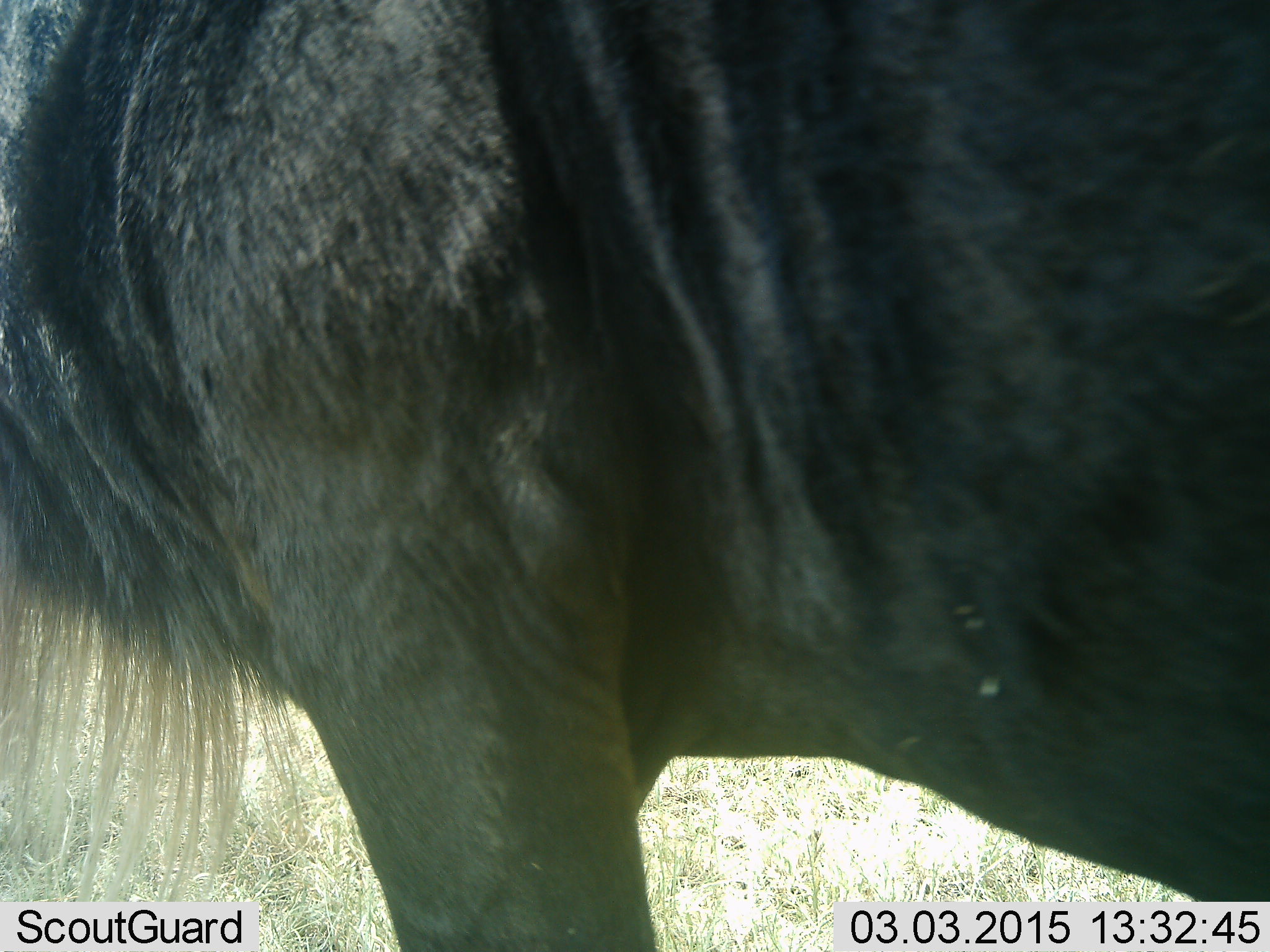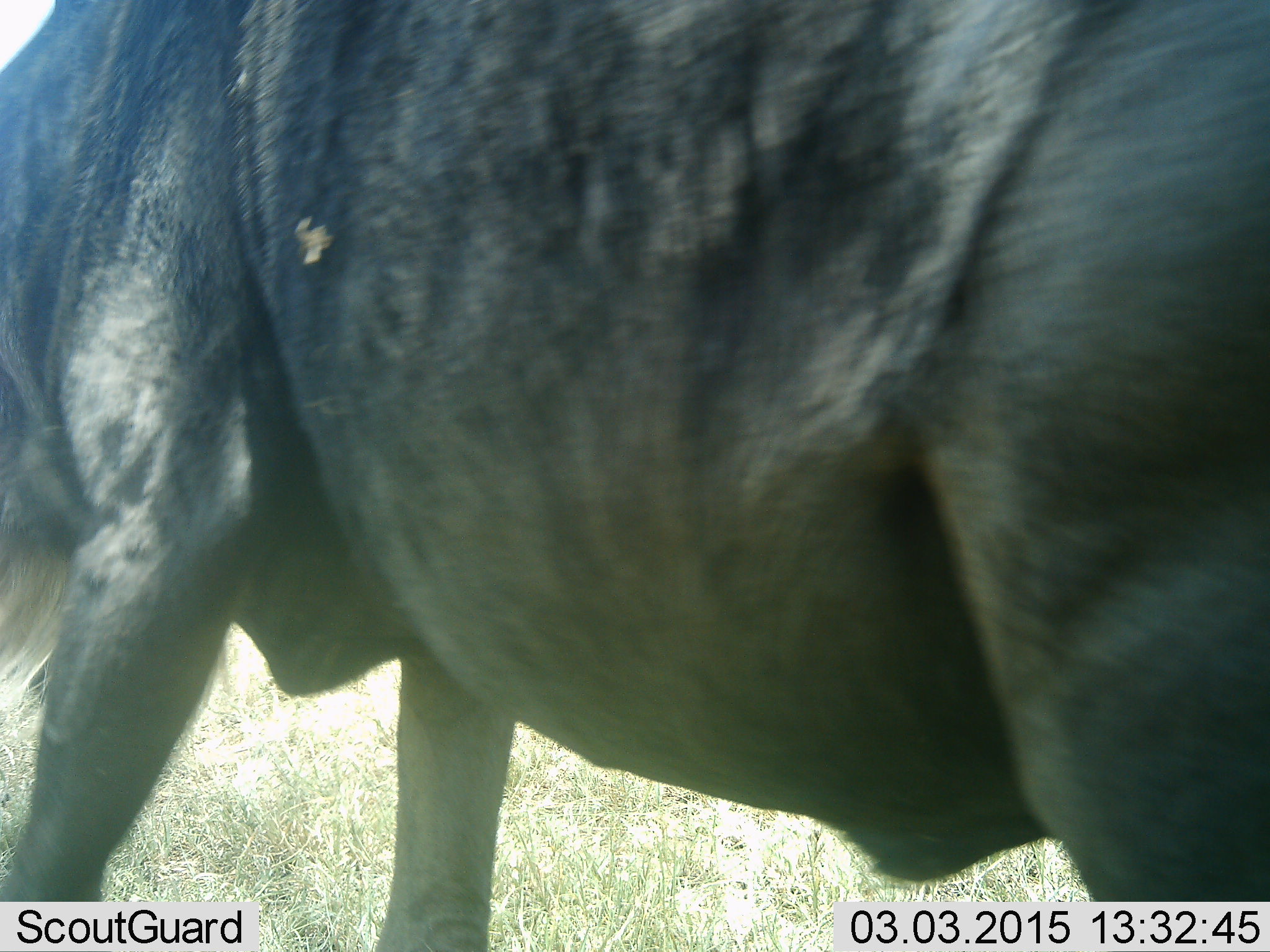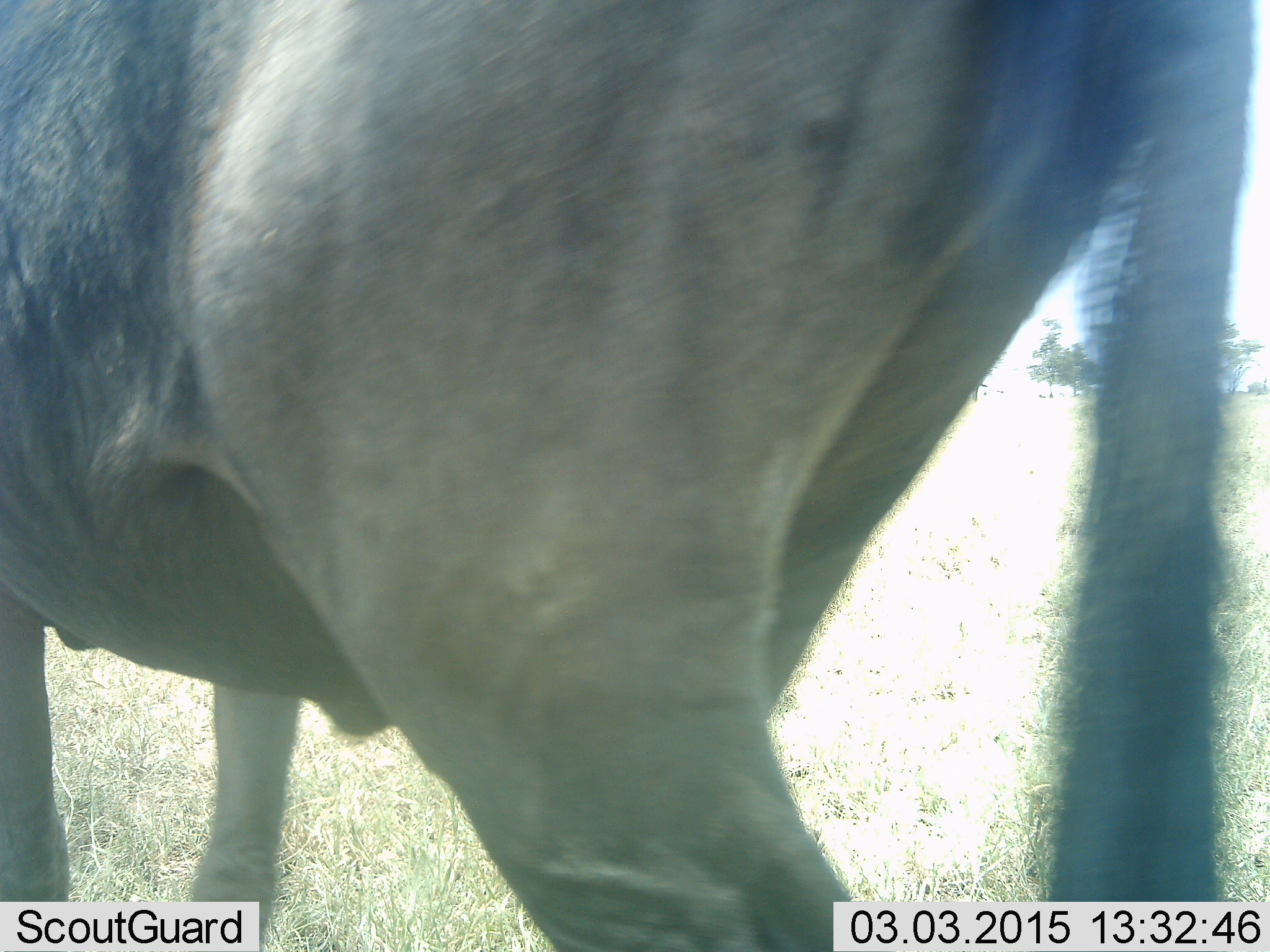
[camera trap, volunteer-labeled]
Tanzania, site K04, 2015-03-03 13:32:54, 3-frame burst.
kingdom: Animalia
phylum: Chordata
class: Mammalia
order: Artiodactyla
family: Bovidae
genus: Connochaetes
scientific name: Connochaetes taurinus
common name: blue wildebeest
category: wildebeest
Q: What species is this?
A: Wildebeest (blue wildebeest) (Connochaetes taurinus).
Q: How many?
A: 1.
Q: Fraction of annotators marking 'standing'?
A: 27%.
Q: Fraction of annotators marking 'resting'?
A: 9%.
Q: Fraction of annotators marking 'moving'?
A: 64%.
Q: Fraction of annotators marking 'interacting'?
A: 0%.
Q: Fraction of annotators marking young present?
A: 0%.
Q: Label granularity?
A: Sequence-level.